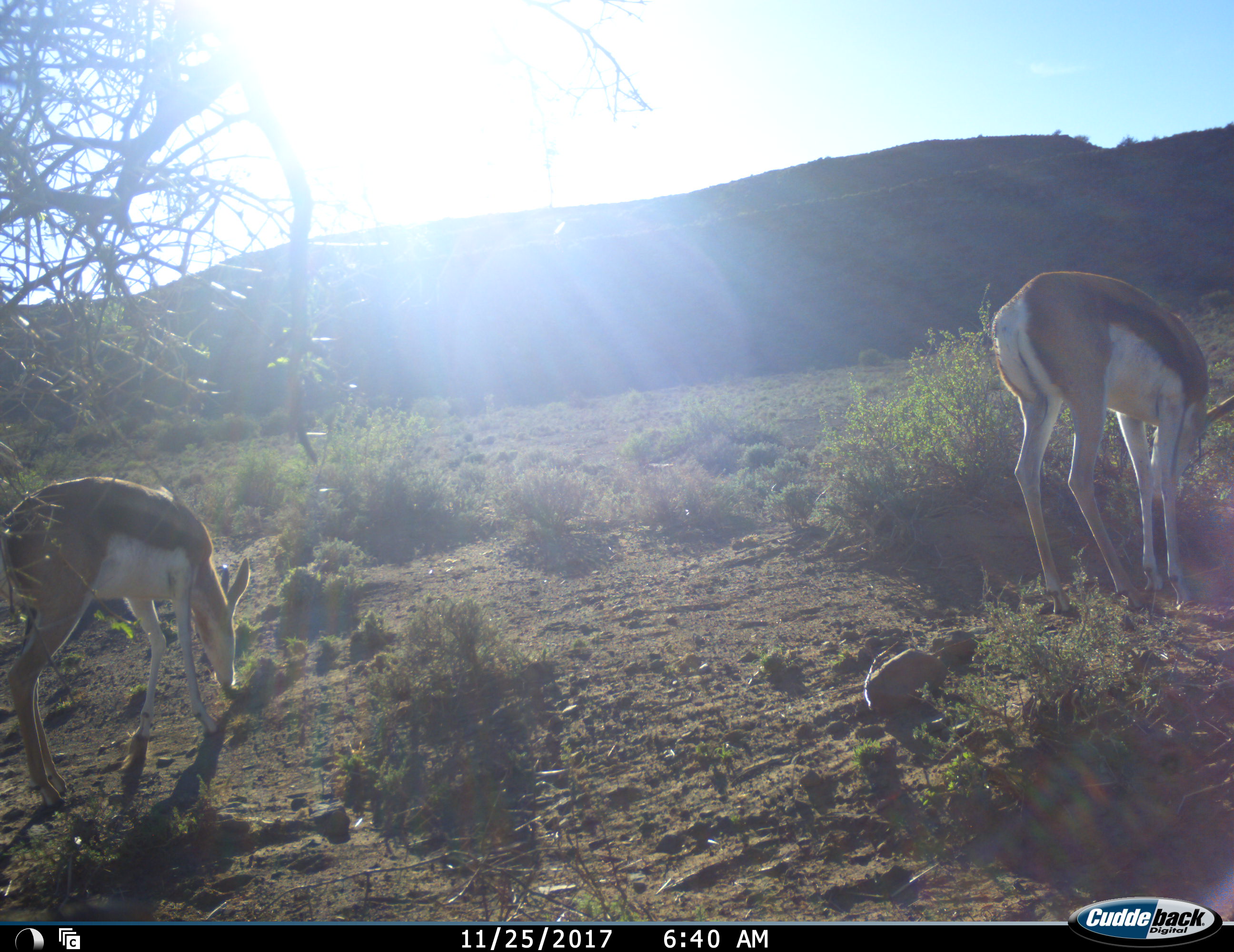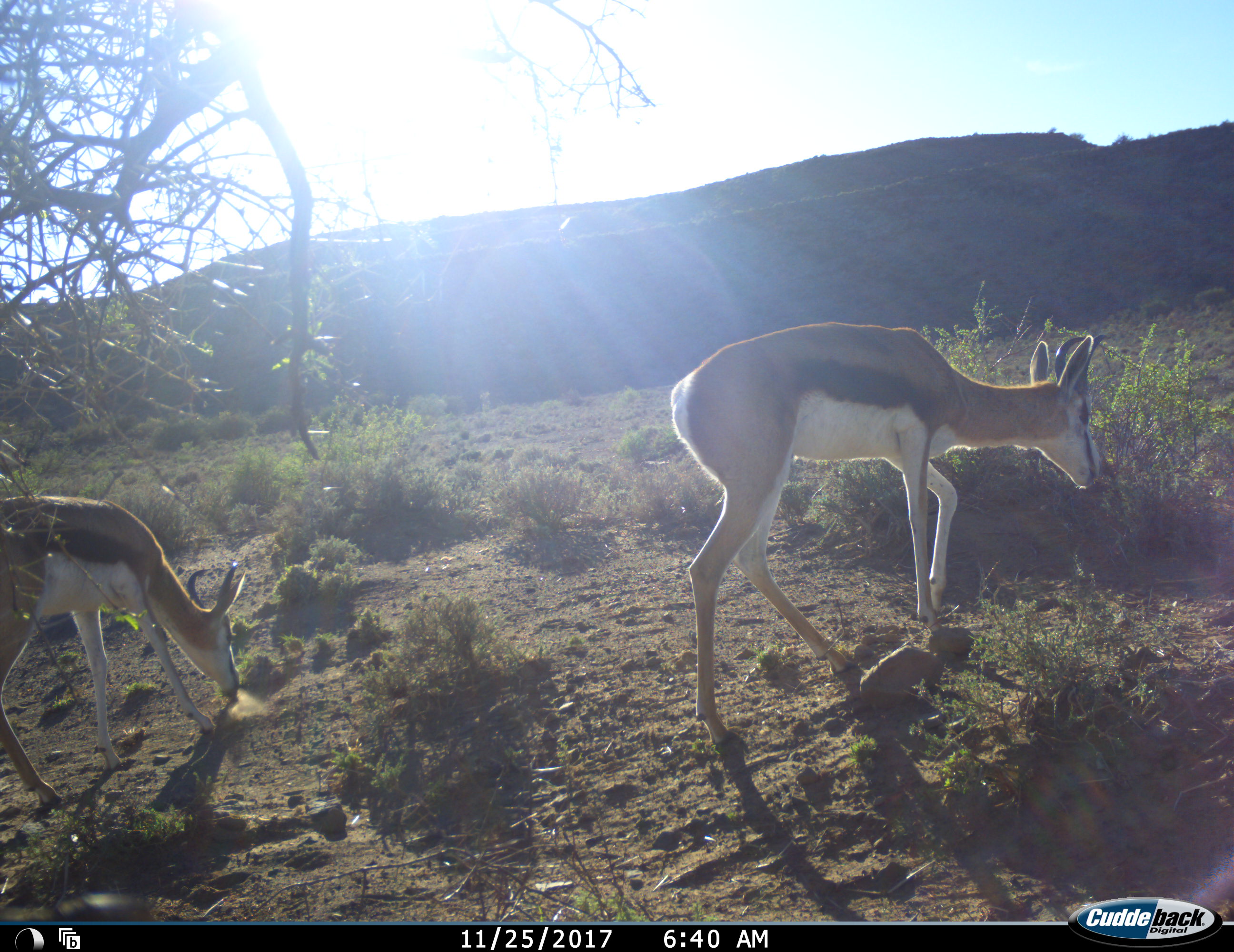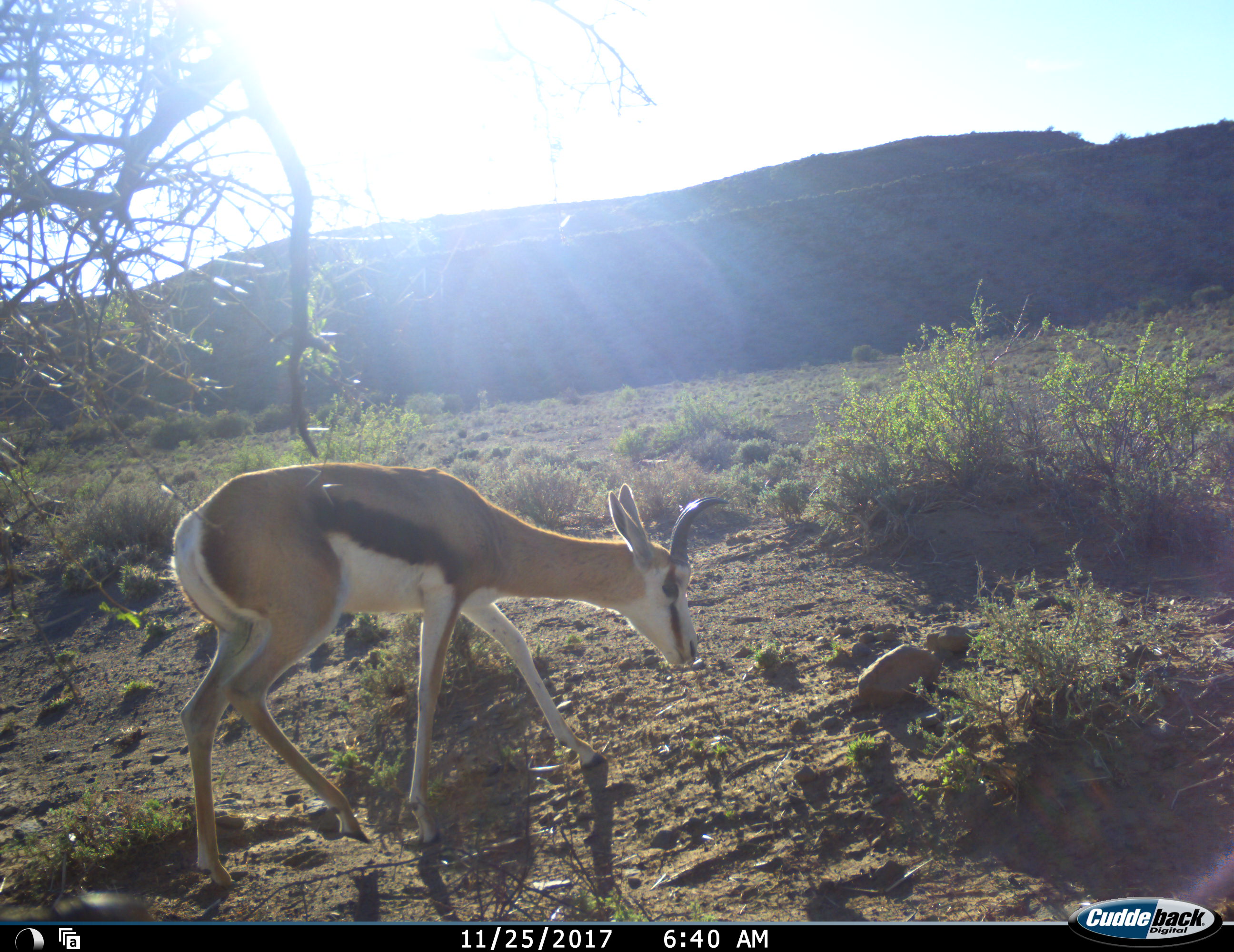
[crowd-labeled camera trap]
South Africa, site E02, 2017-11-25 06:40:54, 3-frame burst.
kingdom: Animalia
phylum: Chordata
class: Mammalia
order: Artiodactyla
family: Bovidae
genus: Antidorcas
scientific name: Antidorcas marsupialis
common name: springbok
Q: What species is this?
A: Springbok (Antidorcas marsupialis).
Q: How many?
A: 2.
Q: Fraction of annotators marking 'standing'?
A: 20%.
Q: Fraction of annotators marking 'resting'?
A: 0%.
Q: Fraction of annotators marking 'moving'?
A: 40%.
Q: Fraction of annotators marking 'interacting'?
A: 0%.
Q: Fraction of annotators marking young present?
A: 0%.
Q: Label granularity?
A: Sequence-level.